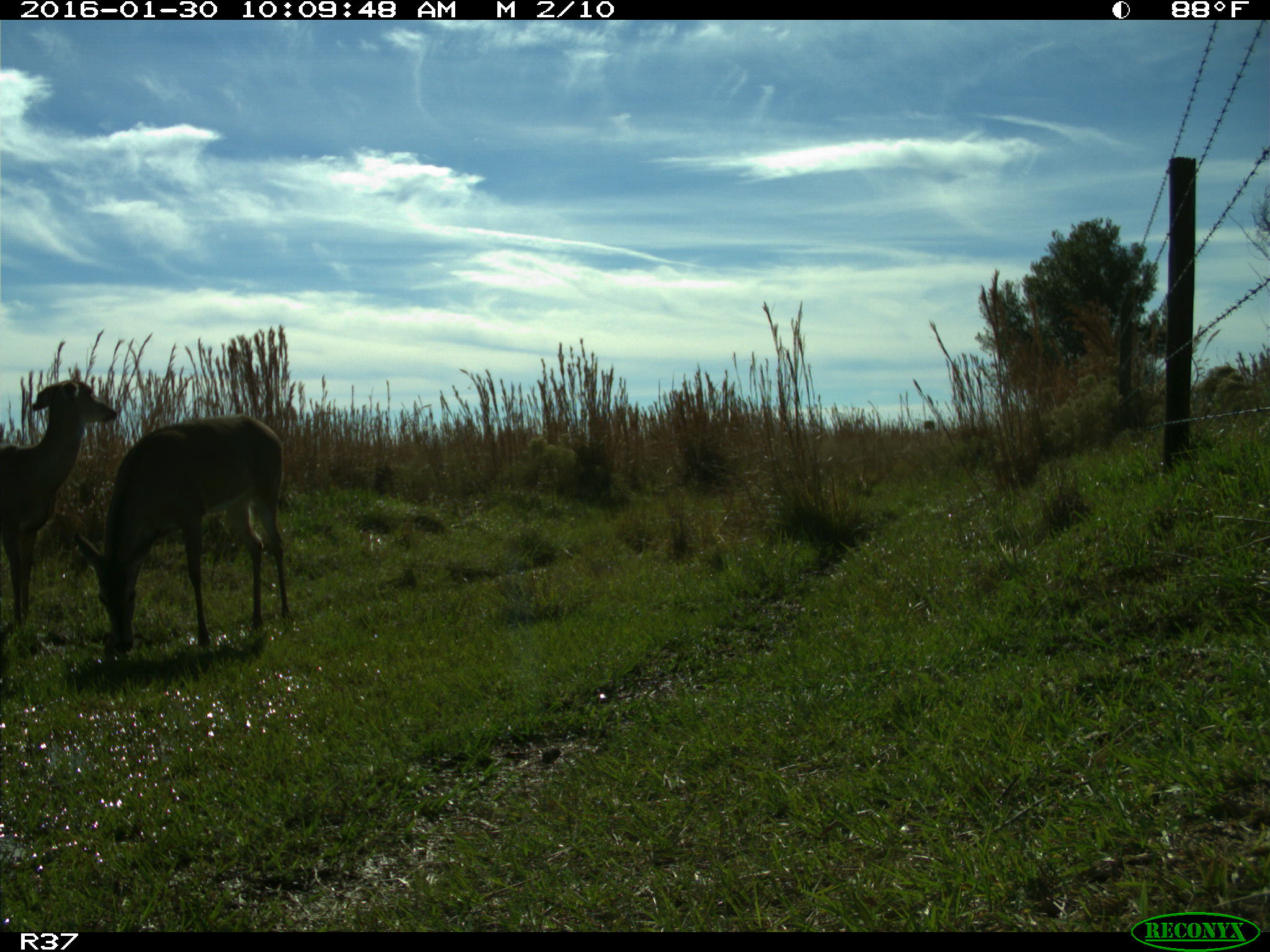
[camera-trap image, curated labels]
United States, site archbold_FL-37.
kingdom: Animalia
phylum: Chordata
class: Mammalia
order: Artiodactyla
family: Cervidae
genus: Odocoileus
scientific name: Odocoileus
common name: deer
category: unidentified deer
Unidentified deer (deer) (Odocoileus).